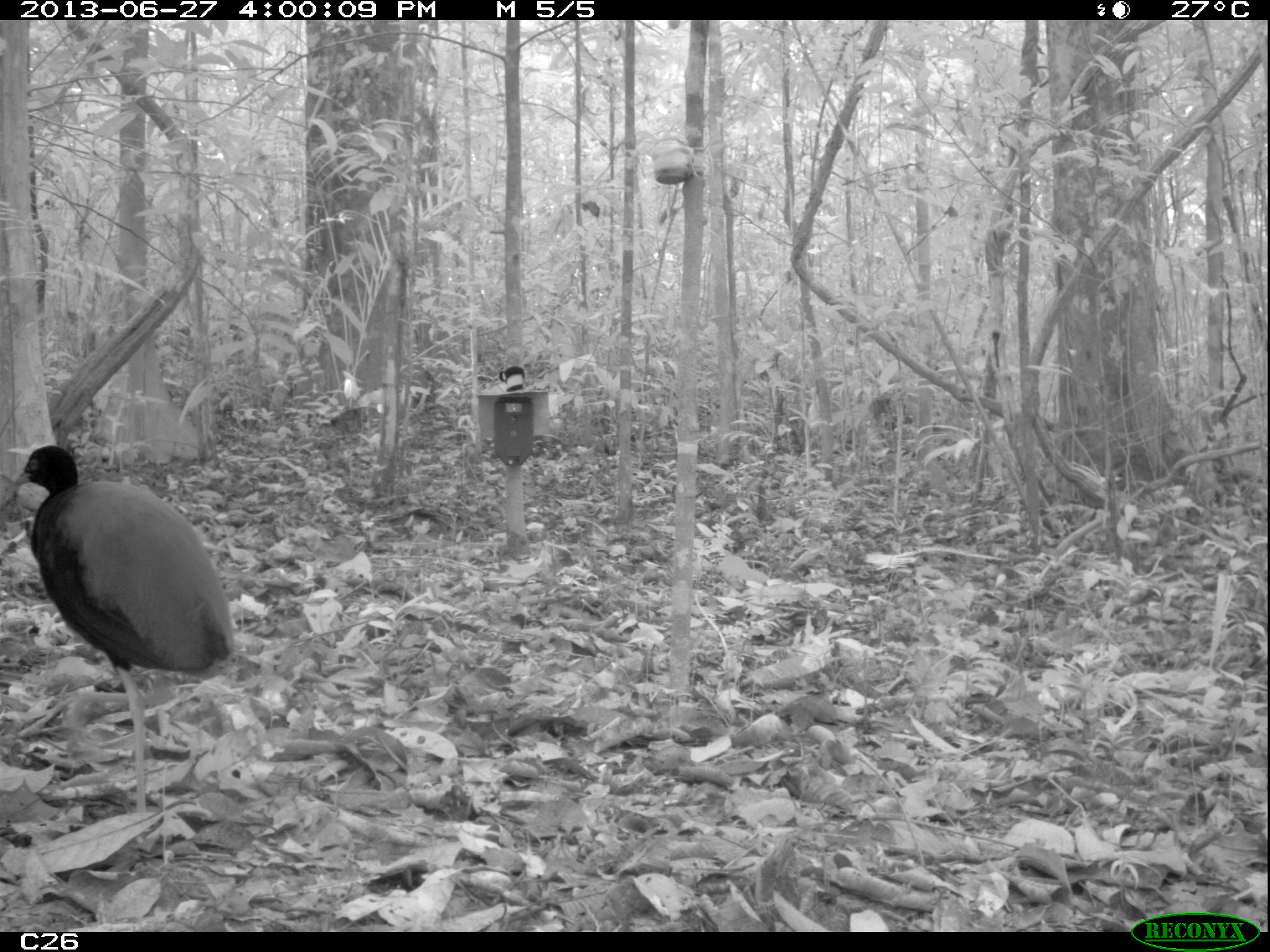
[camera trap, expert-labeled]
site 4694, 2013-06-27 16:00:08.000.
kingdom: Animalia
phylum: Chordata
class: Aves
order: Gruiformes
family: Psophiidae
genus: Psophia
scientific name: Psophia crepitans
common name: gray-winged trumpeter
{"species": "Psophia crepitans (gray-winged trumpeter)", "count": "1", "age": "adult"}